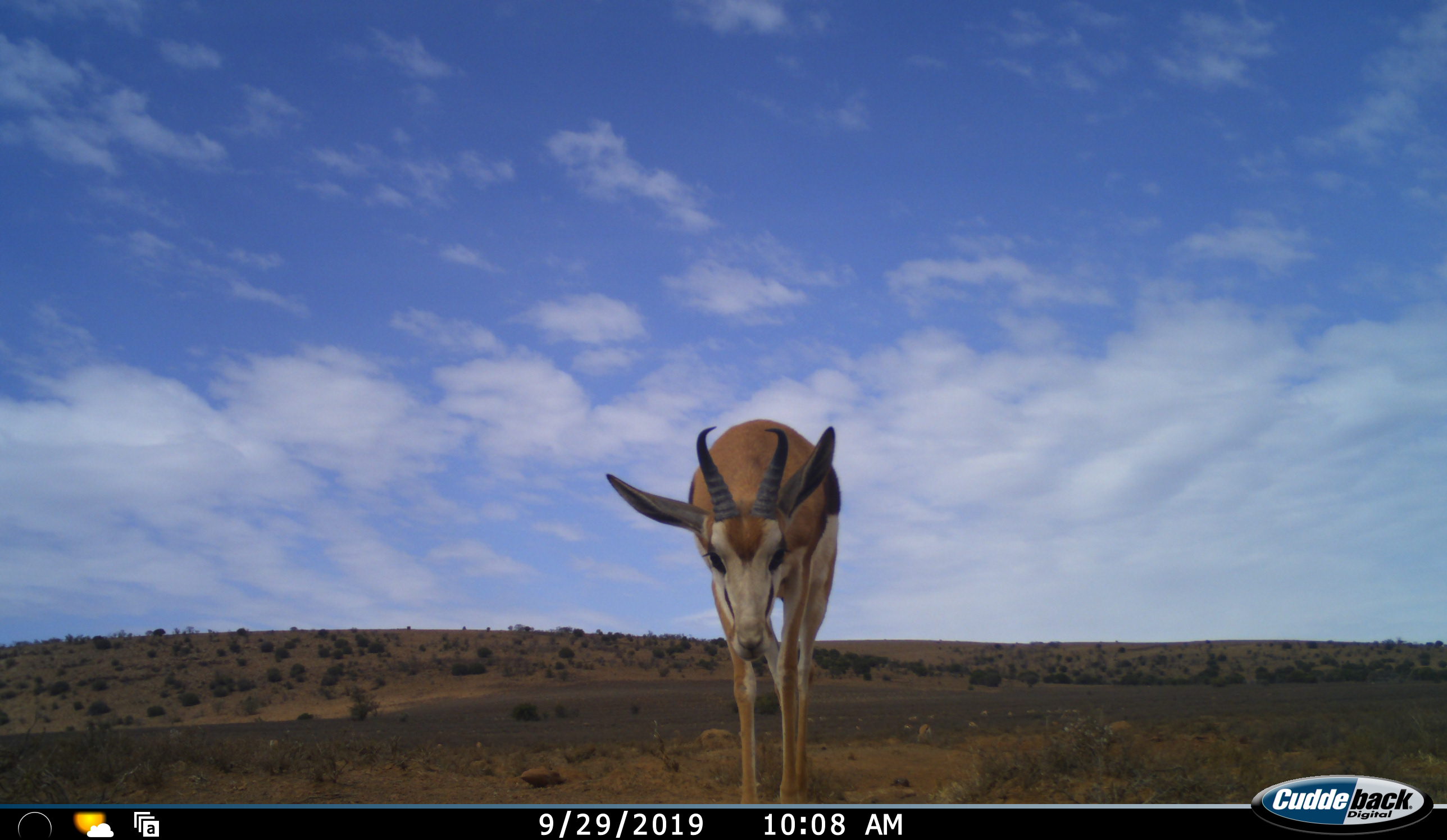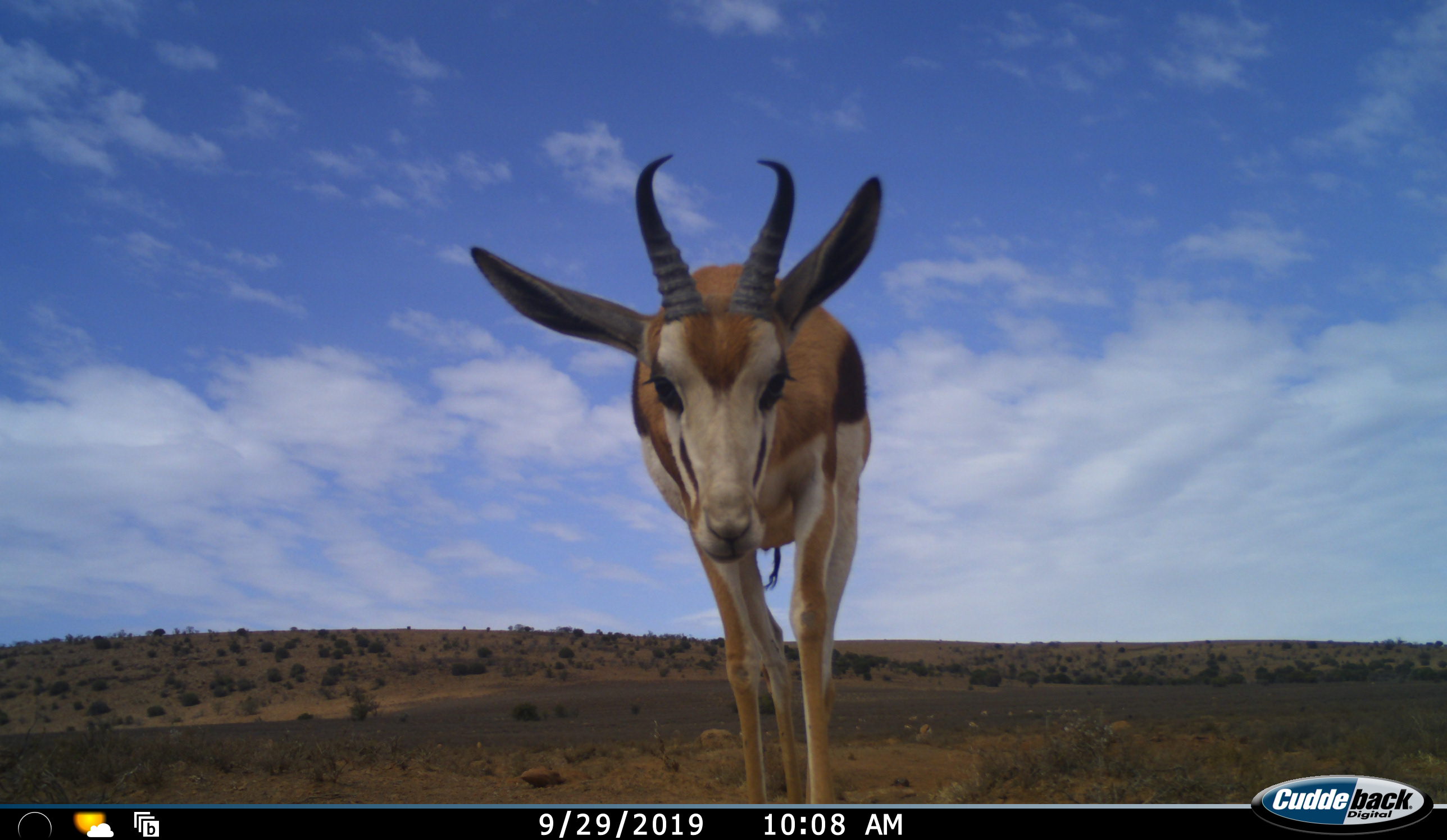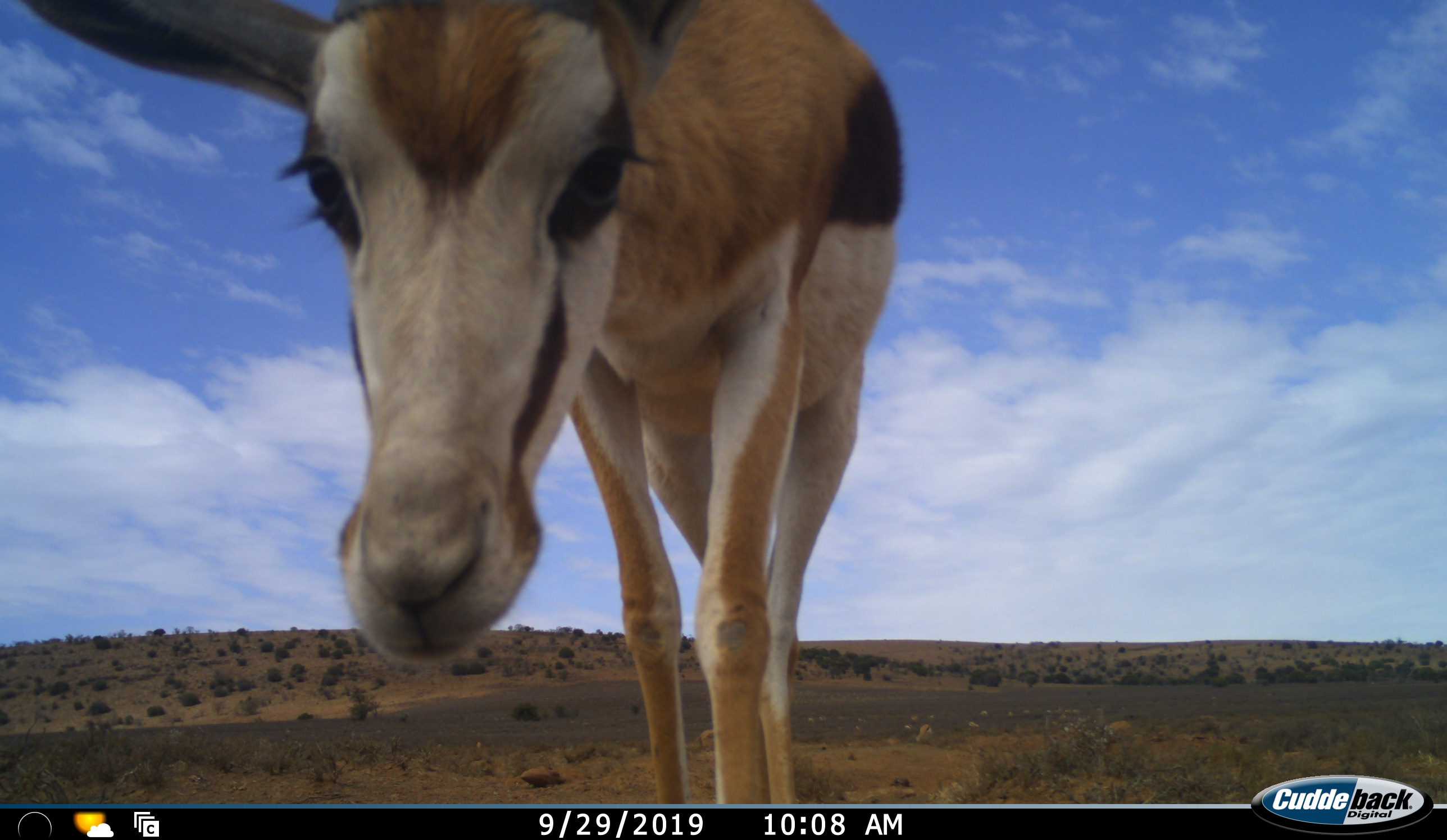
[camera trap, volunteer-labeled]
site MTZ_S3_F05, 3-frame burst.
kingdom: Animalia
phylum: Chordata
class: Mammalia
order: Artiodactyla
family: Bovidae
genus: Antidorcas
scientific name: Antidorcas marsupialis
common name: springbok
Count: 1.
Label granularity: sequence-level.